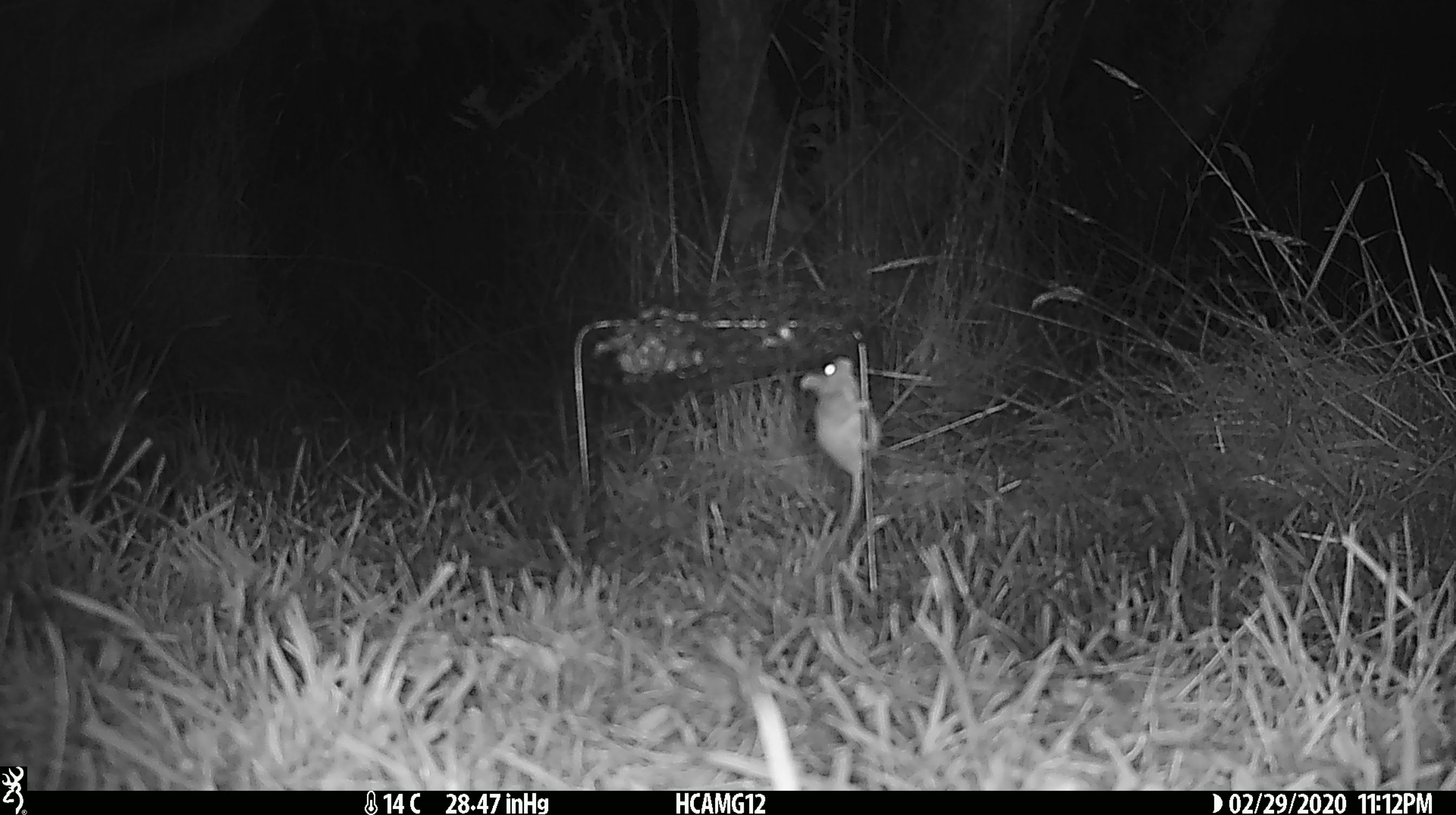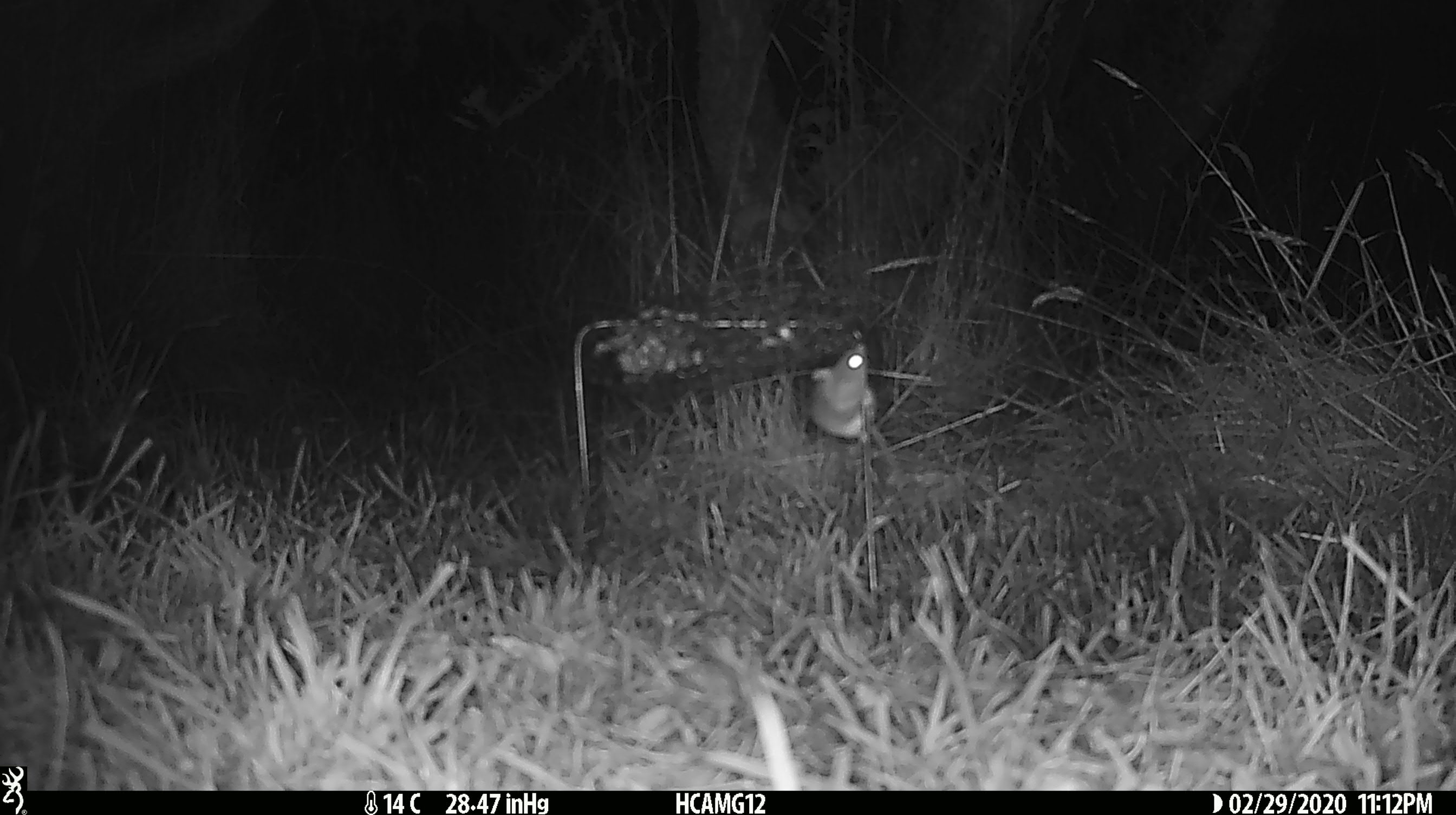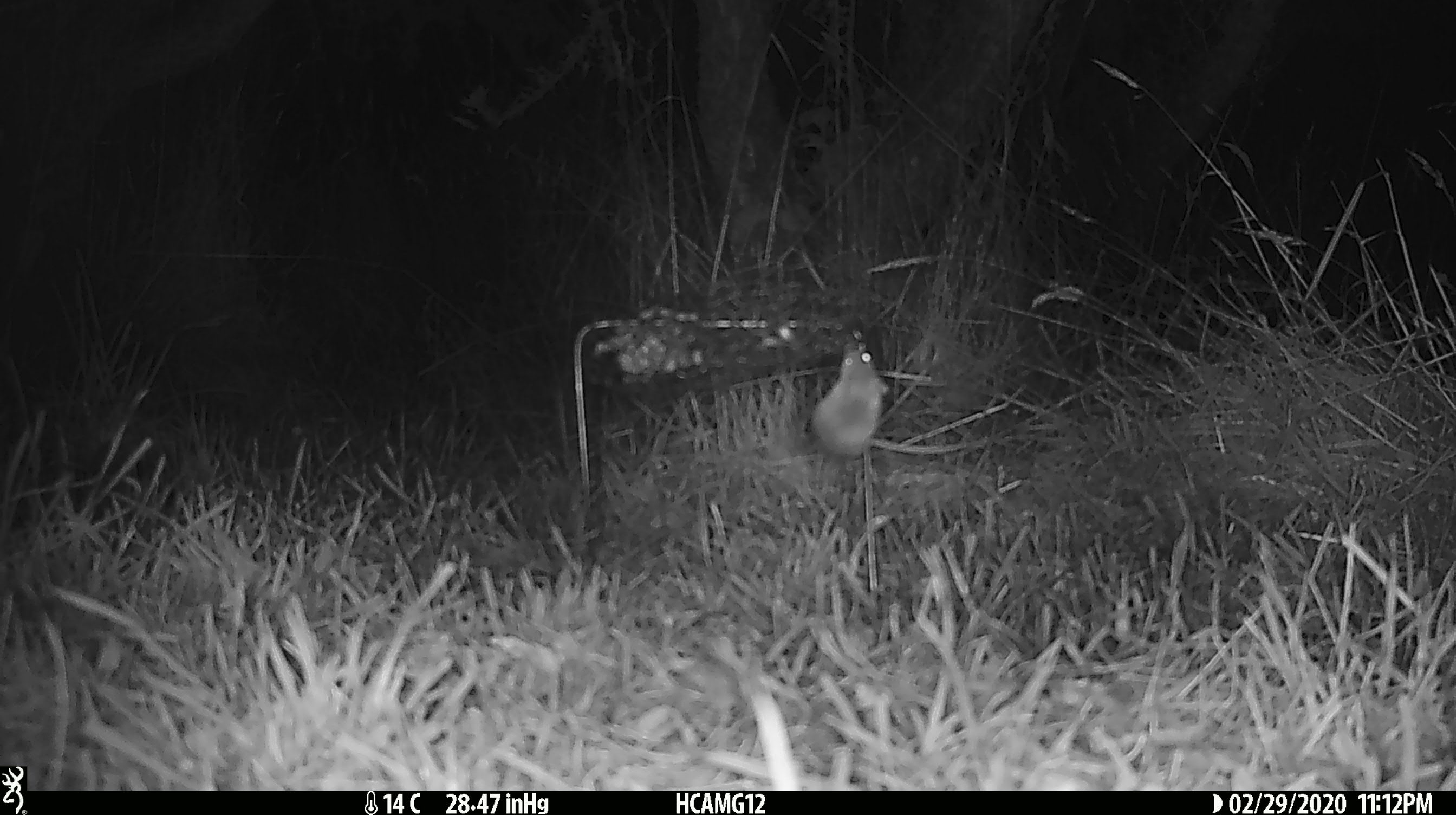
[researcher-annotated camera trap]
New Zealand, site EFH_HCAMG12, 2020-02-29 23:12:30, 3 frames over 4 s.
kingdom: Animalia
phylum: Chordata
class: Mammalia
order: Rodentia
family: Muridae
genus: Mus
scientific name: Mus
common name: mouse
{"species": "mouse (Mus)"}